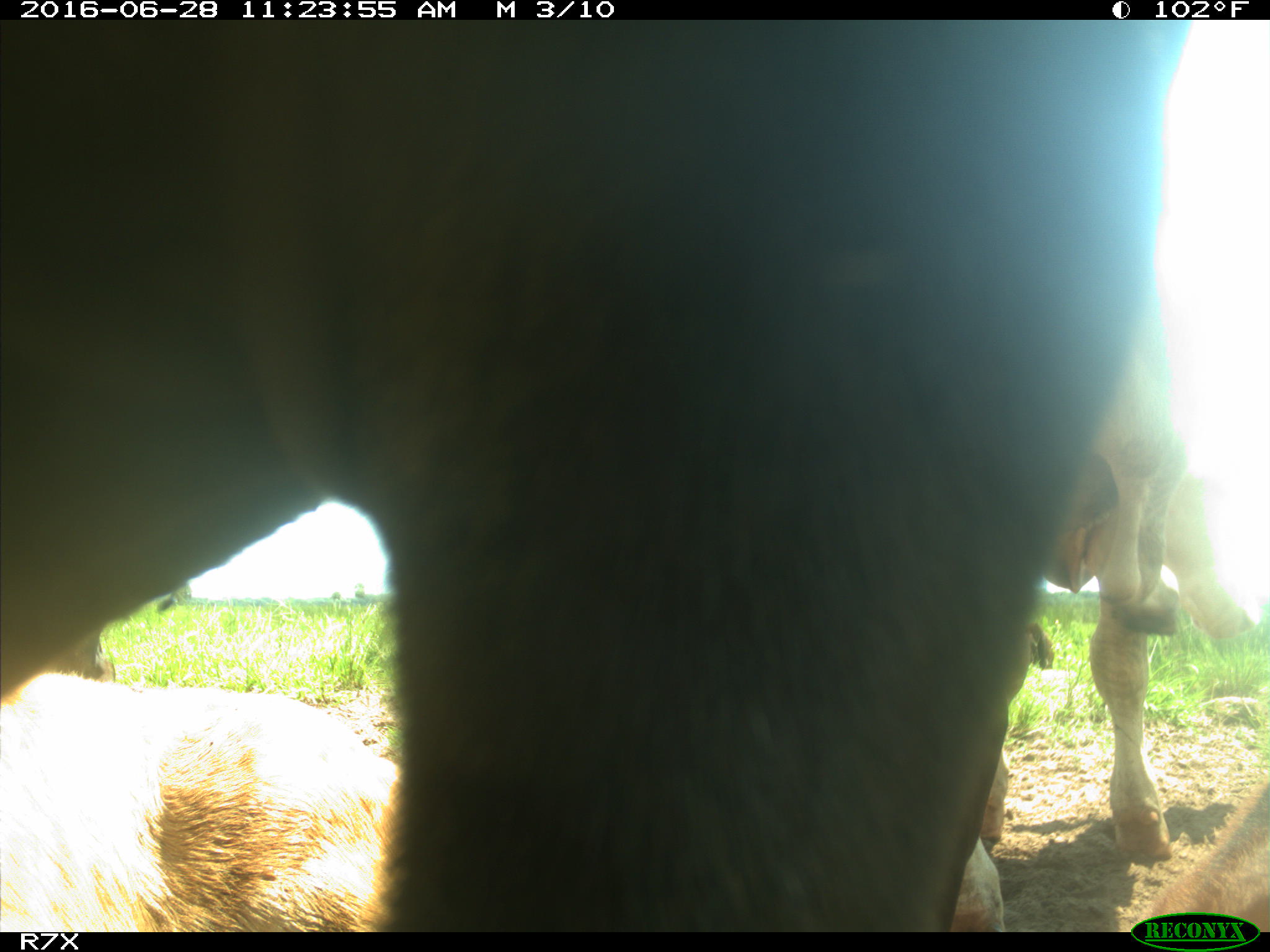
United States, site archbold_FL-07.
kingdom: Animalia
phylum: Chordata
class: Mammalia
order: Artiodactyla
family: Bovidae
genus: Bos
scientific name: Bos taurus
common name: domestic cow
Bos taurus (domestic cow).